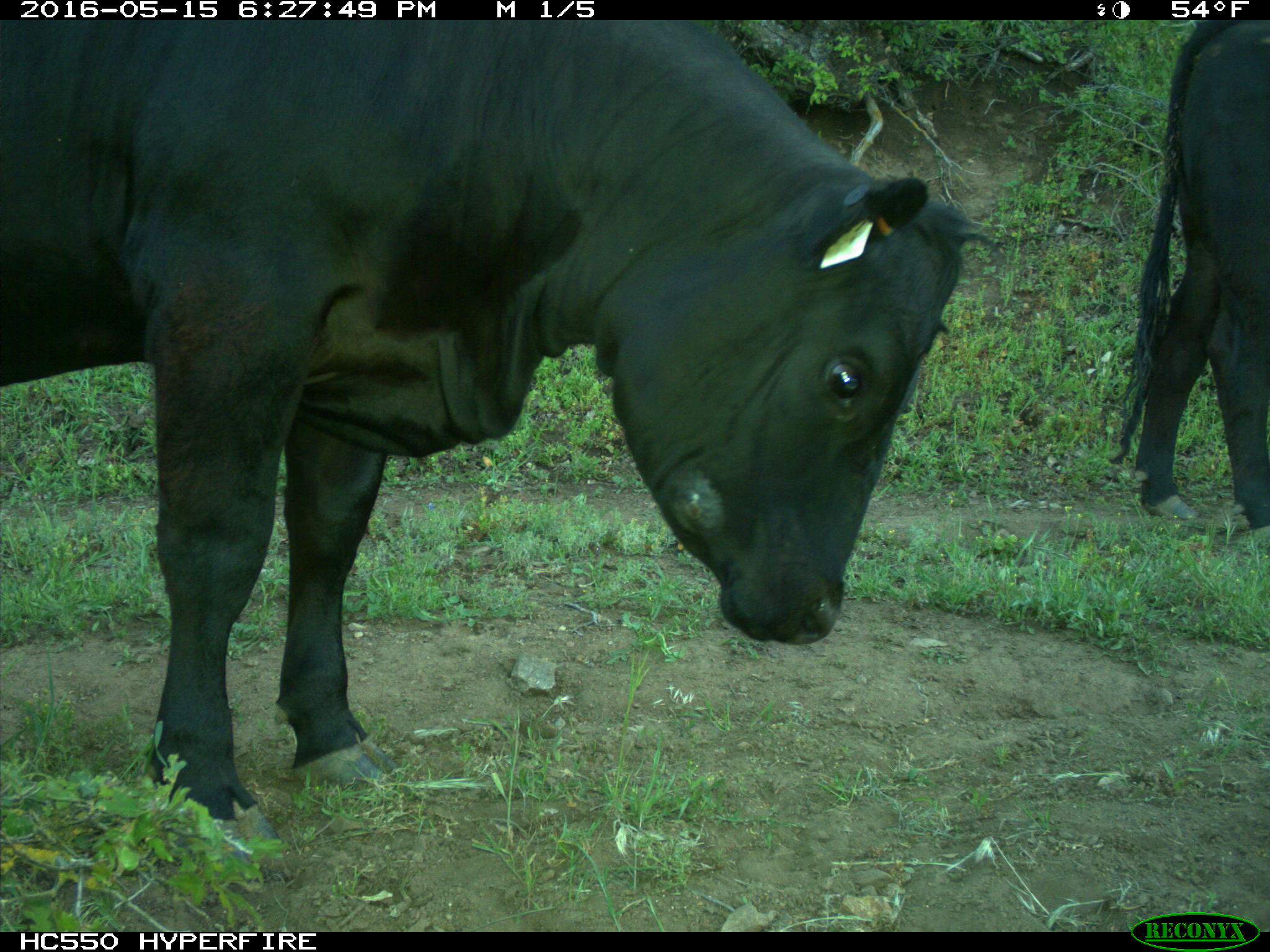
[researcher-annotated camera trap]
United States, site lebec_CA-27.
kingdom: Animalia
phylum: Chordata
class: Mammalia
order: Artiodactyla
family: Bovidae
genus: Bos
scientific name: Bos taurus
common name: domestic cow